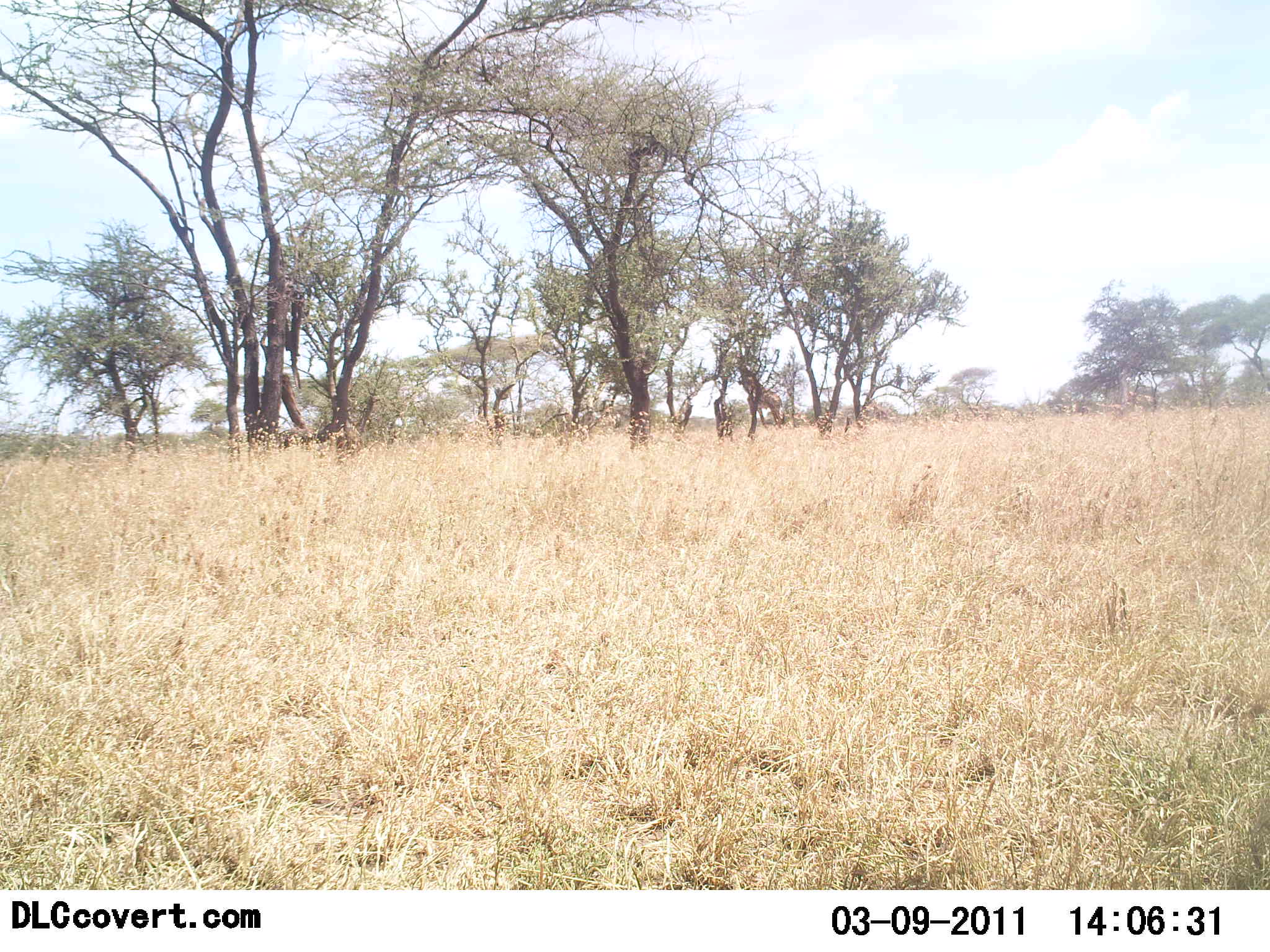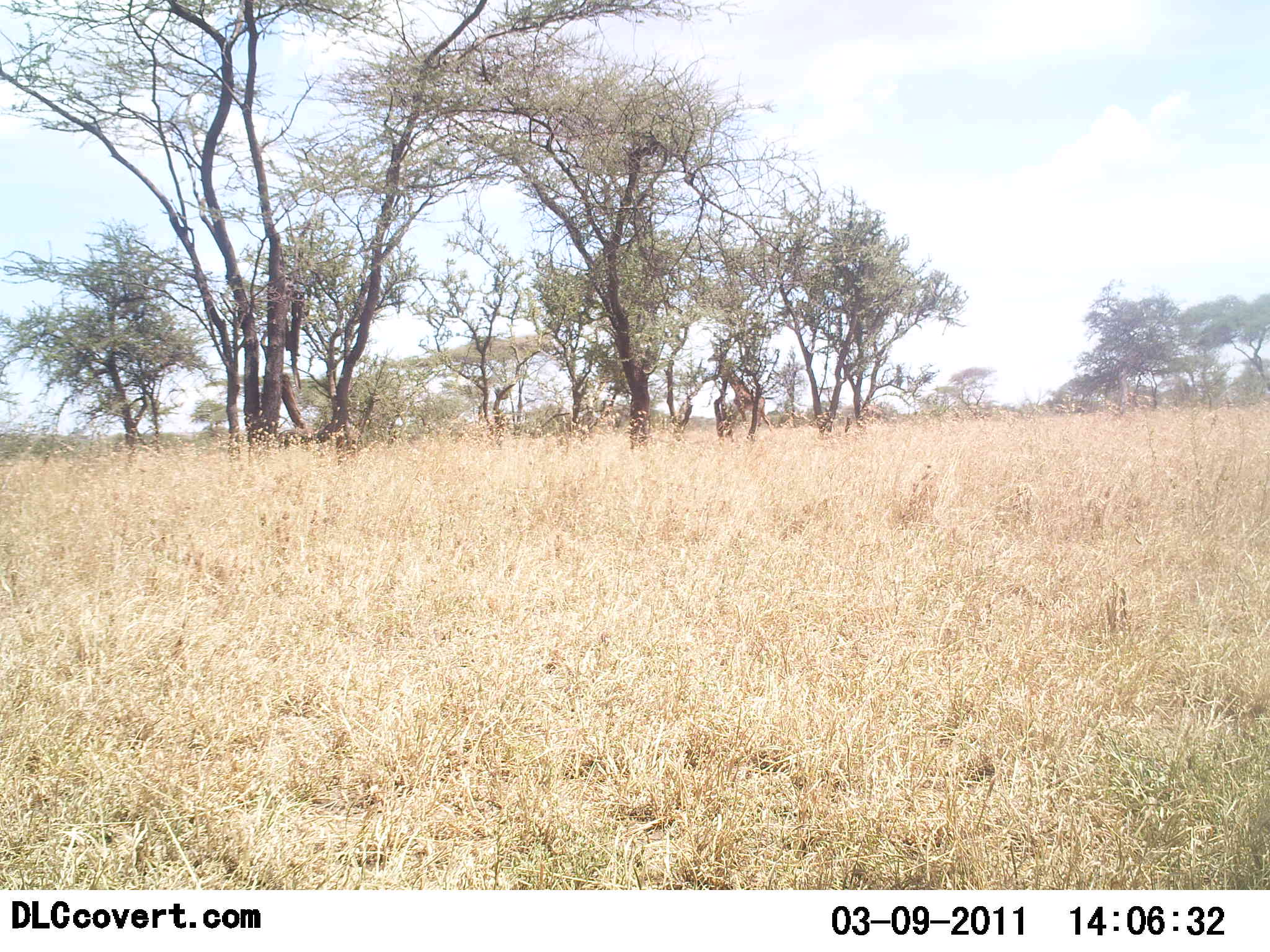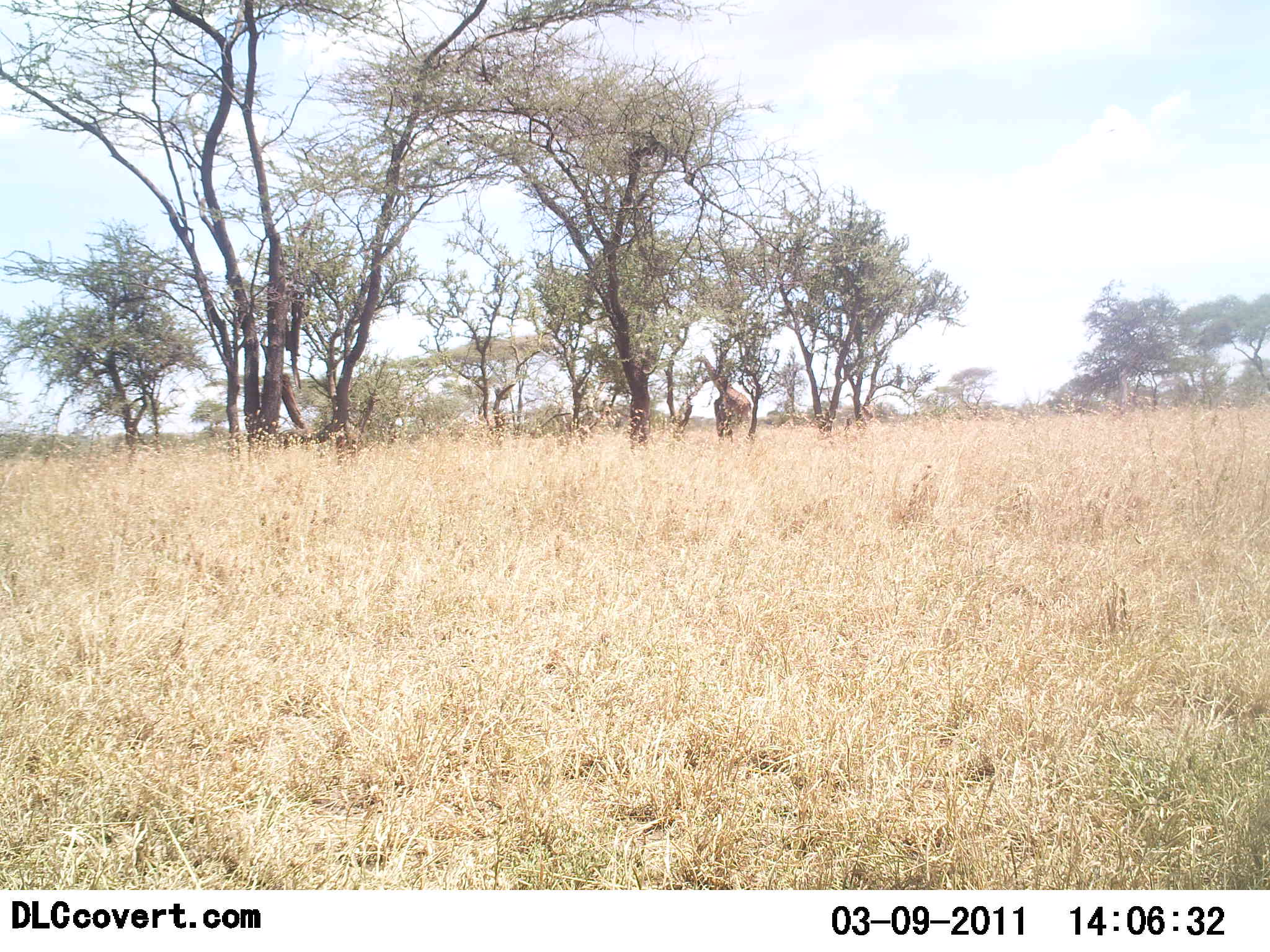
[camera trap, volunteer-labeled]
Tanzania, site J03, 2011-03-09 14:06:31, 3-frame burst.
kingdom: Animalia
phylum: Chordata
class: Mammalia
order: Artiodactyla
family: Giraffidae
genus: Giraffa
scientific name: Giraffa camelopardalis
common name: giraffe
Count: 1.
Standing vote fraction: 0%.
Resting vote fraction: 0%.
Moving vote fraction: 100%.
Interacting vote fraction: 0%.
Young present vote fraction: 0%.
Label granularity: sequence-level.